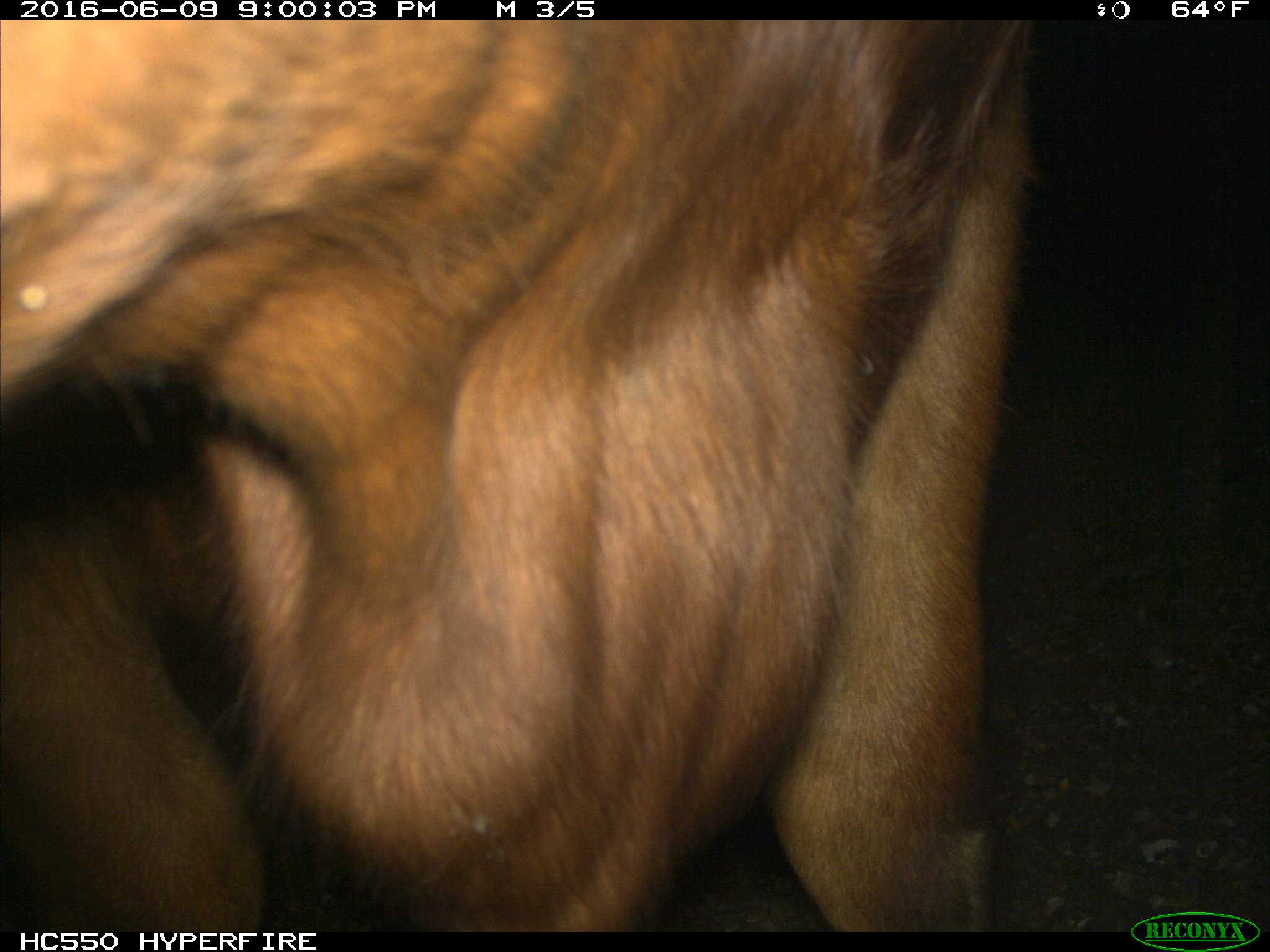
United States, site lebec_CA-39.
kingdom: Animalia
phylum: Chordata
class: Mammalia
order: Artiodactyla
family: Bovidae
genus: Bos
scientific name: Bos taurus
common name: domestic cow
Bos taurus (domestic cow).